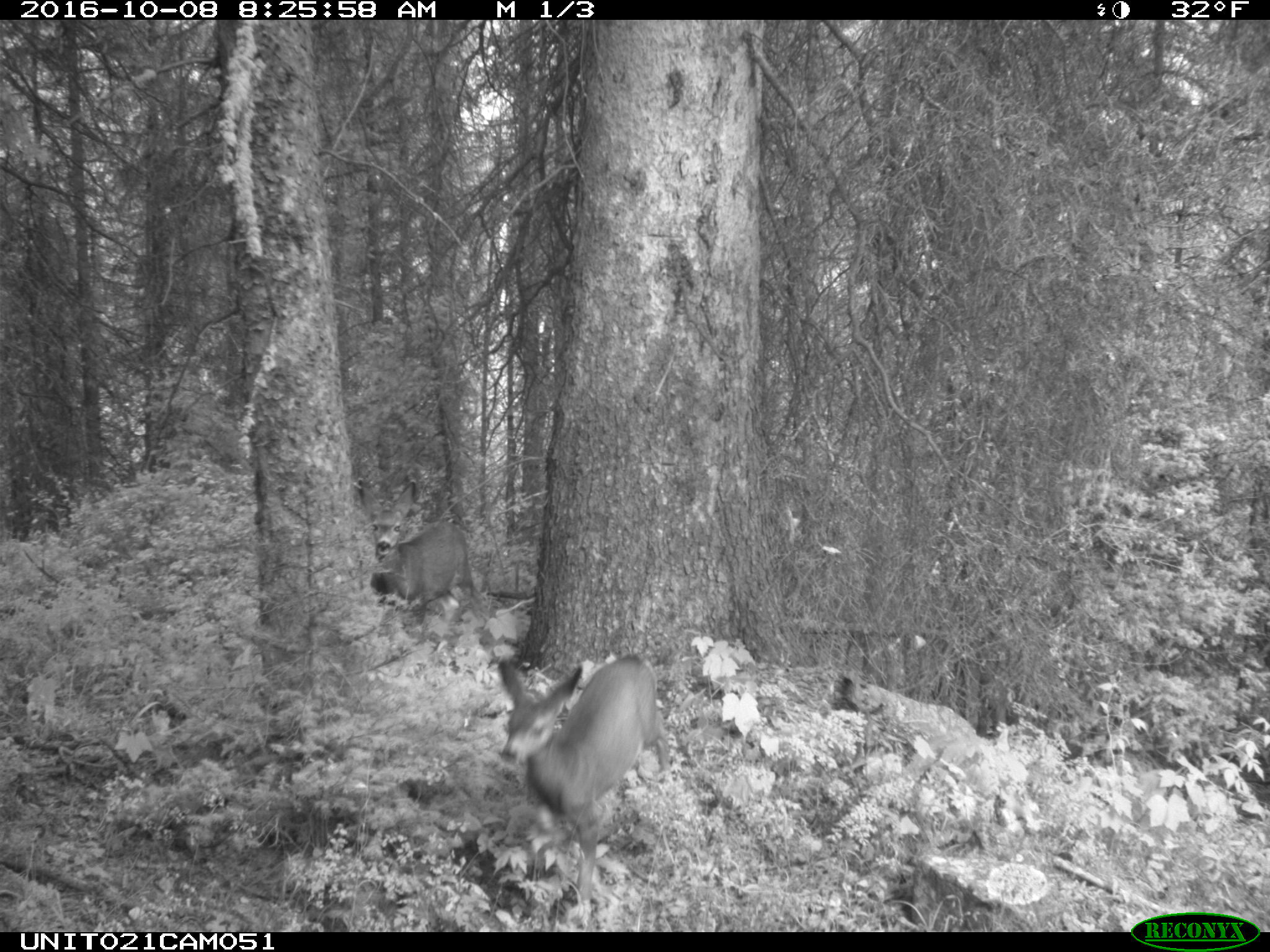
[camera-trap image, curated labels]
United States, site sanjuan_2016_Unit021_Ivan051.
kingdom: Animalia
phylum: Chordata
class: Mammalia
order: Artiodactyla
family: Cervidae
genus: Odocoileus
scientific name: Odocoileus hemionus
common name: mule deer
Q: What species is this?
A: Odocoileus hemionus (mule deer).